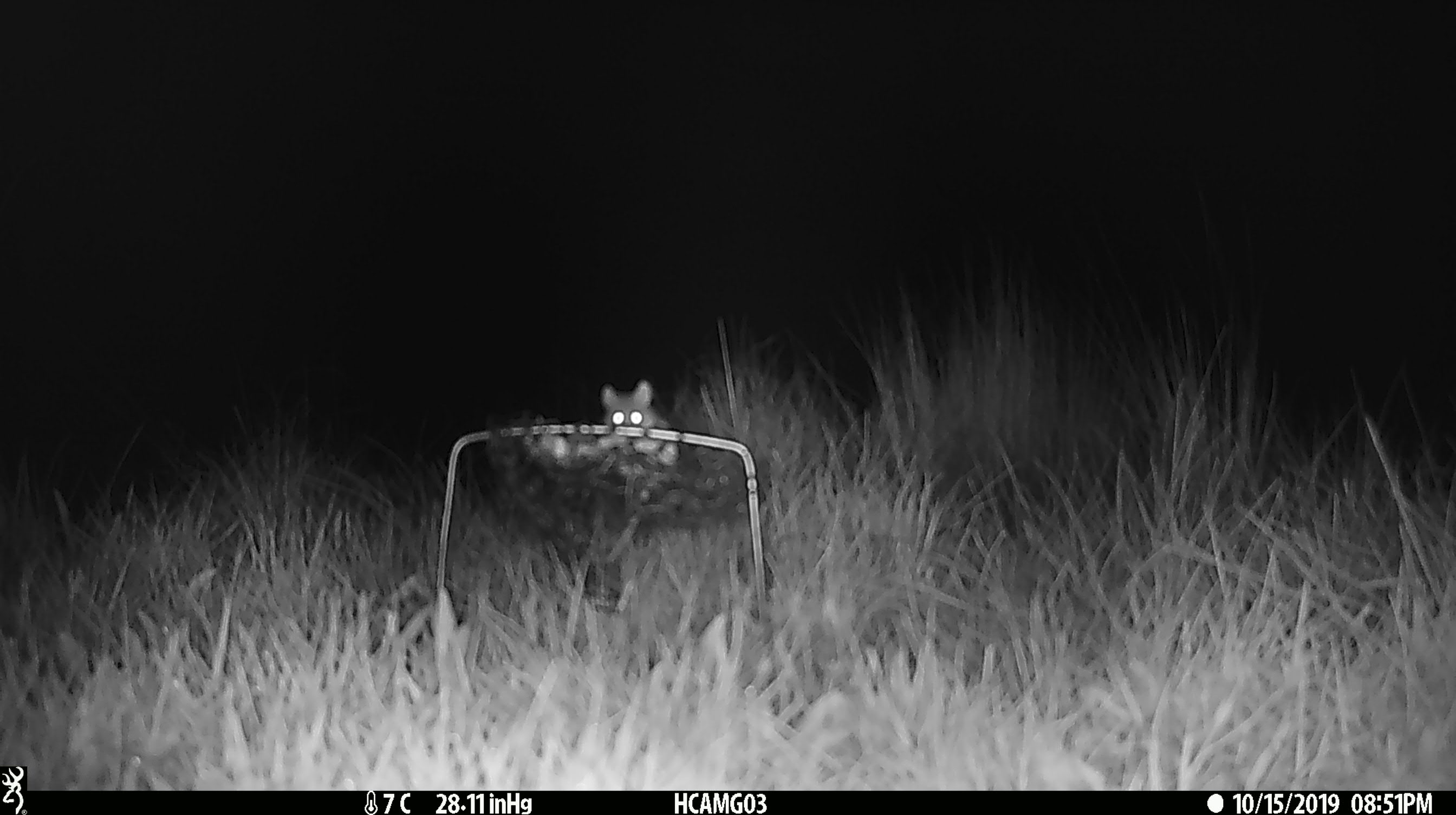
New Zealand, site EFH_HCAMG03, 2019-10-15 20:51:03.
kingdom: Animalia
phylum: Chordata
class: Mammalia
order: Rodentia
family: Muridae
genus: Mus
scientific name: Mus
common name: mouse